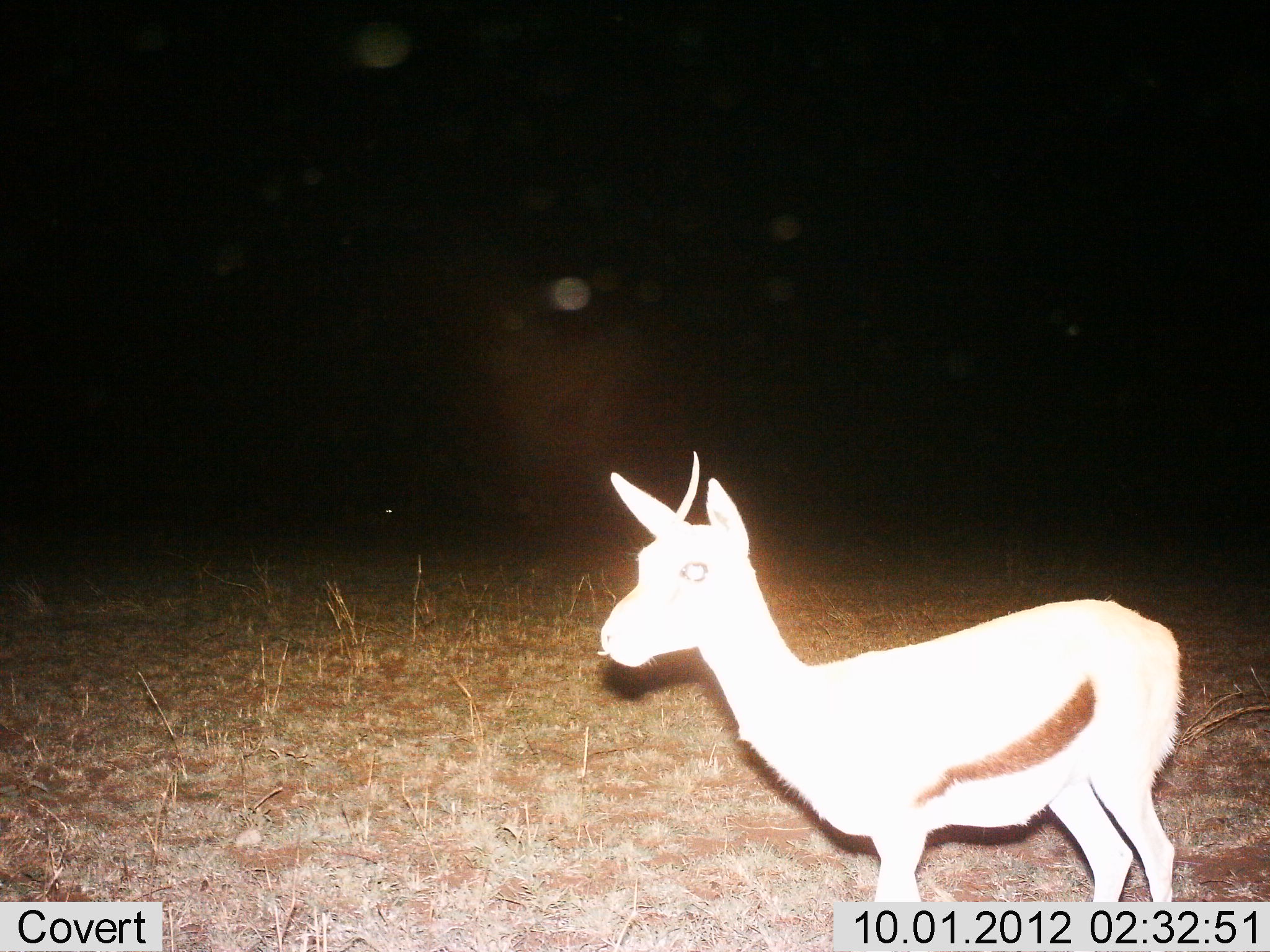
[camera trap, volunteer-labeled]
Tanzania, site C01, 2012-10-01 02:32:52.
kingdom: Animalia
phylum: Chordata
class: Mammalia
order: Artiodactyla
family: Bovidae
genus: Eudorcas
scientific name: Eudorcas thomsonii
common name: thomson's gazelle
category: gazellethomsons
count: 1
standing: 100%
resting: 10%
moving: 0%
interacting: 0%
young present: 0%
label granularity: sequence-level